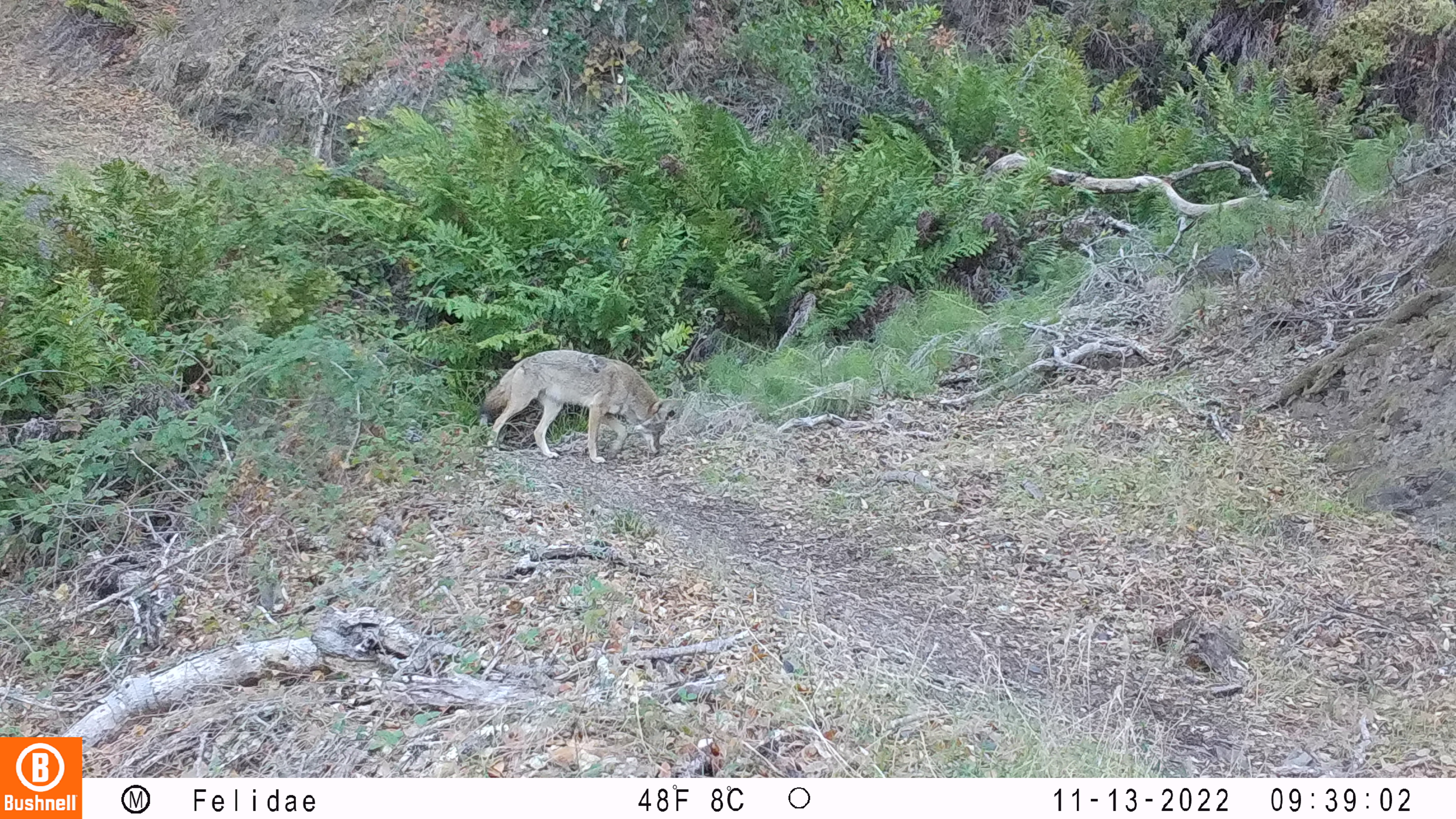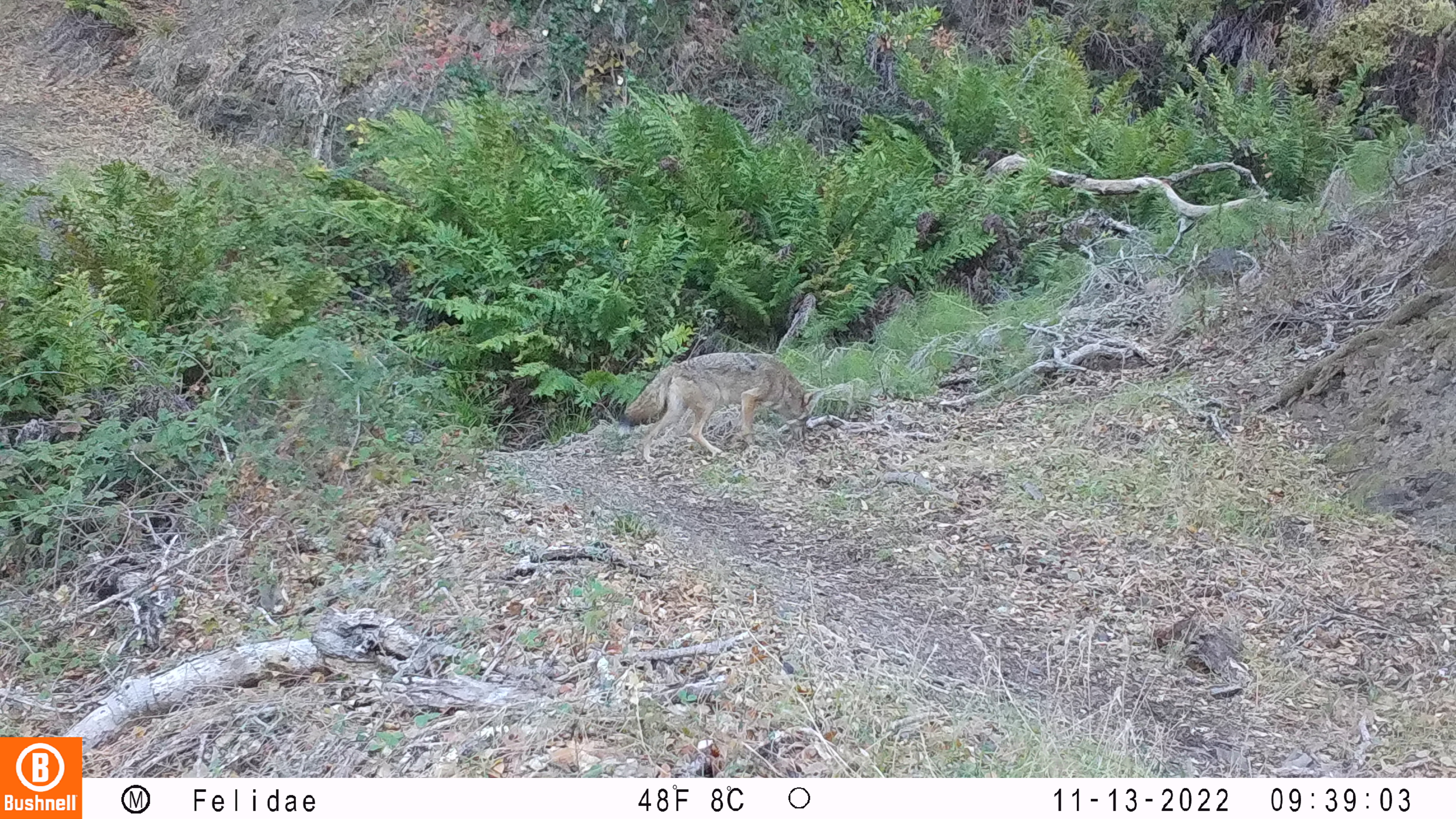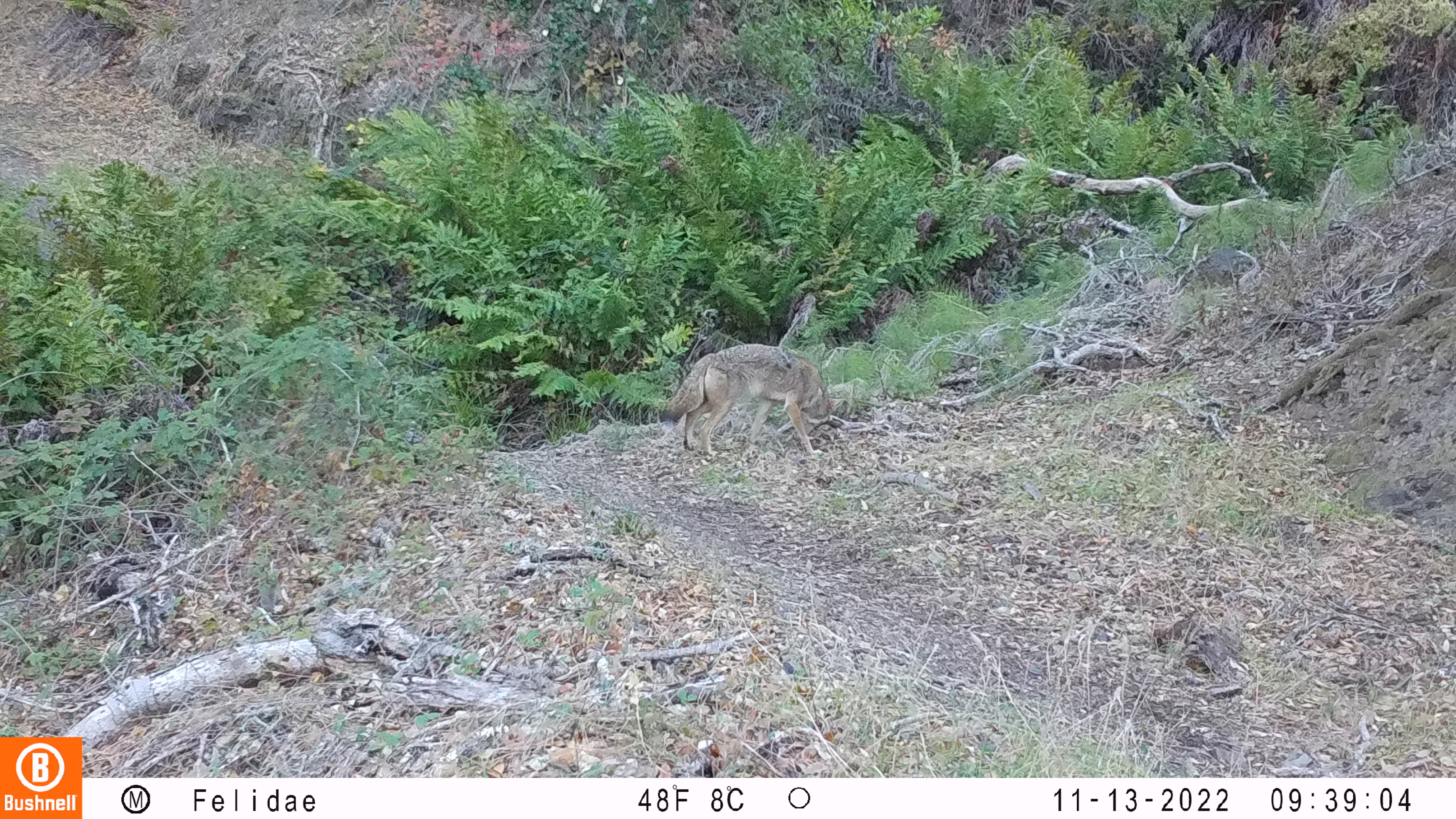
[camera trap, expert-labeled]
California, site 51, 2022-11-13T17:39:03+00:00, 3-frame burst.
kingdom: Animalia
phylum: Chordata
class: Mammalia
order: Carnivora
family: Canidae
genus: Canis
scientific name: Canis latrans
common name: coyote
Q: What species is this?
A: Coyote (Canis latrans).